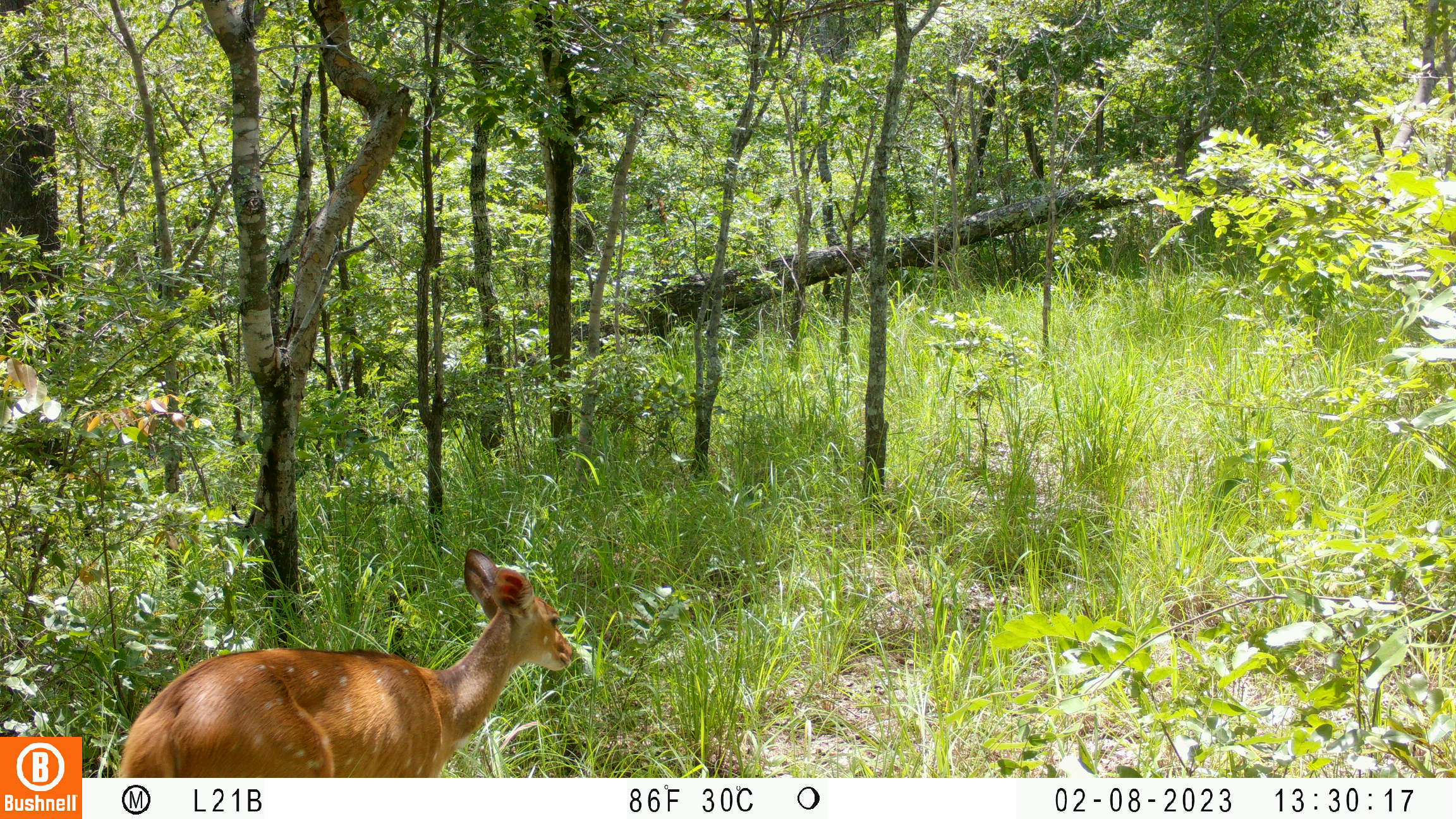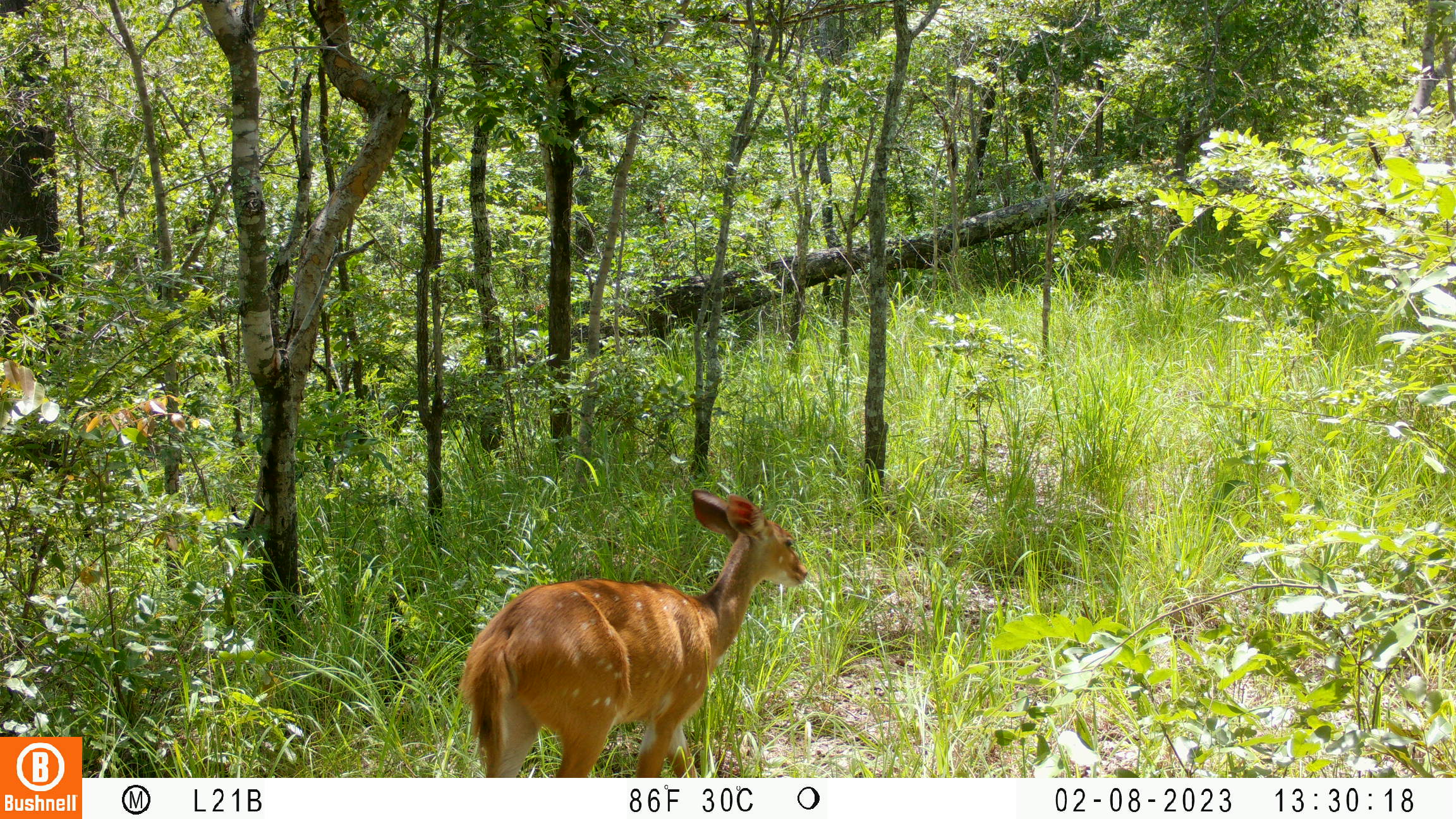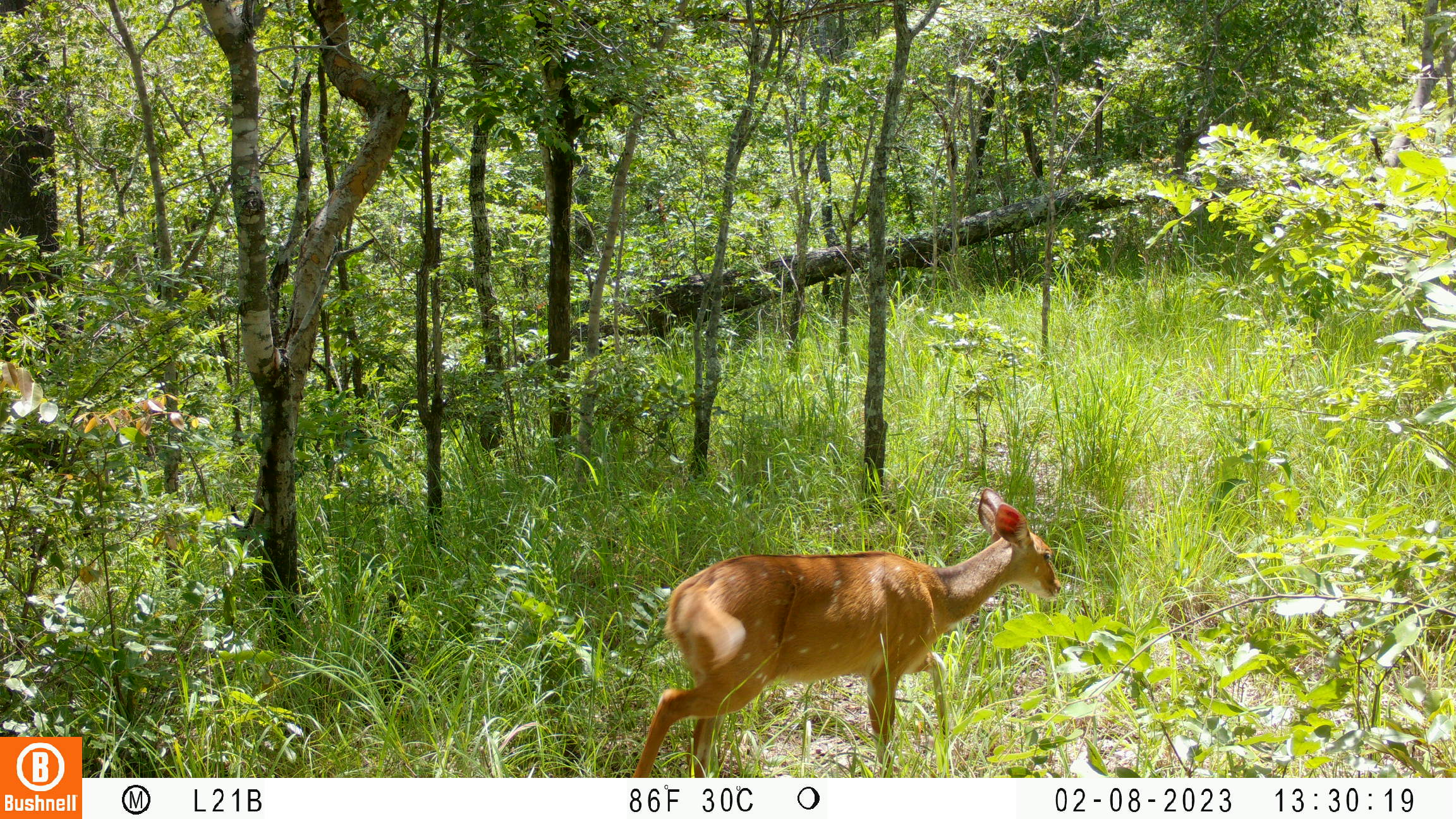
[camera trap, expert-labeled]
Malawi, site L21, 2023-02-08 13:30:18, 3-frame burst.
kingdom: Animalia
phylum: Chordata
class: Mammalia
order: Artiodactyla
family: Bovidae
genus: Tragelaphus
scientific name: Tragelaphus sylvaticus sylvaticus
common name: cape bushbuck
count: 1